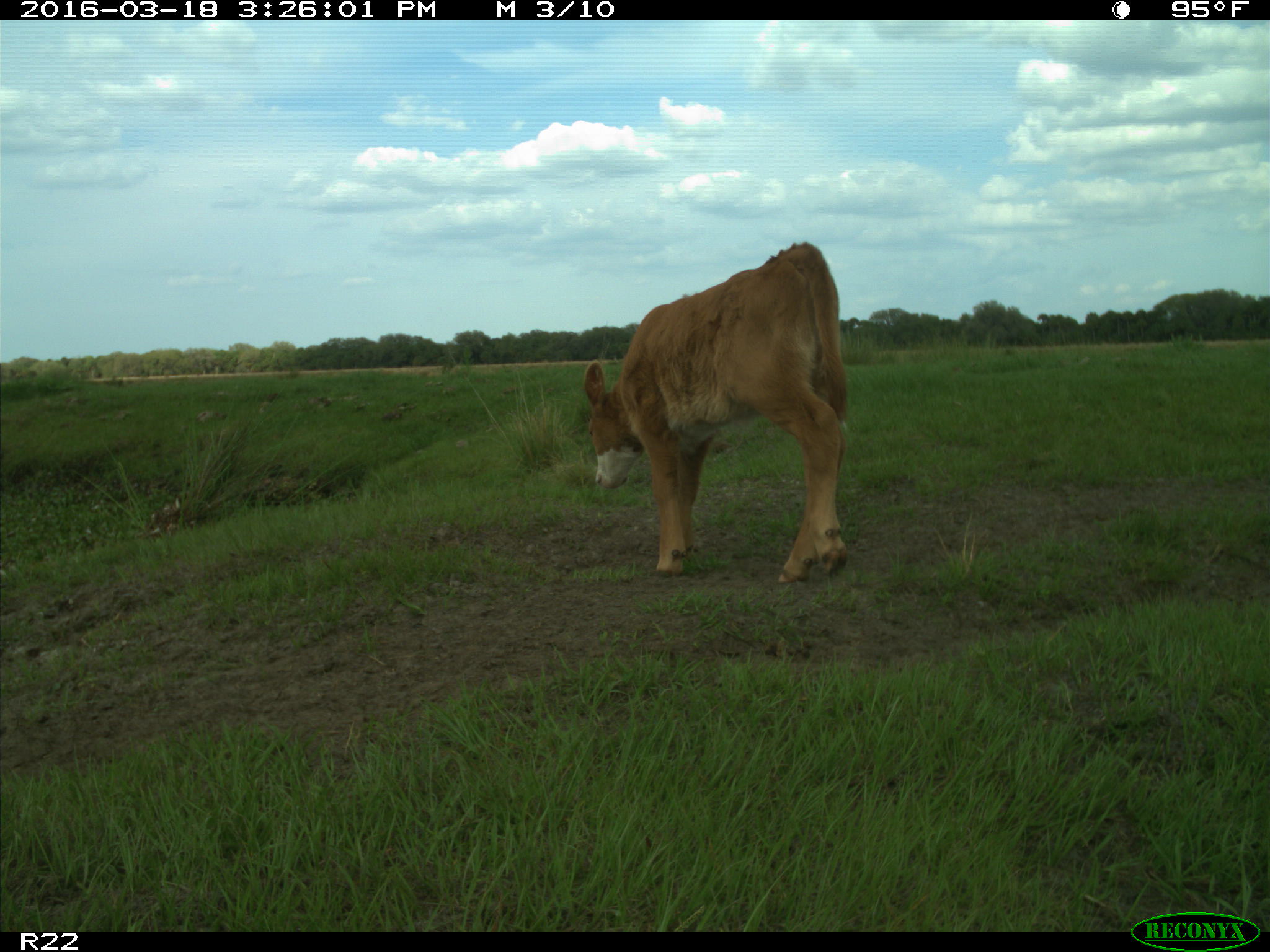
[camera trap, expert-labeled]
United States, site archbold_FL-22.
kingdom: Animalia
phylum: Chordata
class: Mammalia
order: Artiodactyla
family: Bovidae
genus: Bos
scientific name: Bos taurus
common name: domestic cow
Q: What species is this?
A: Bos taurus (domestic cow).